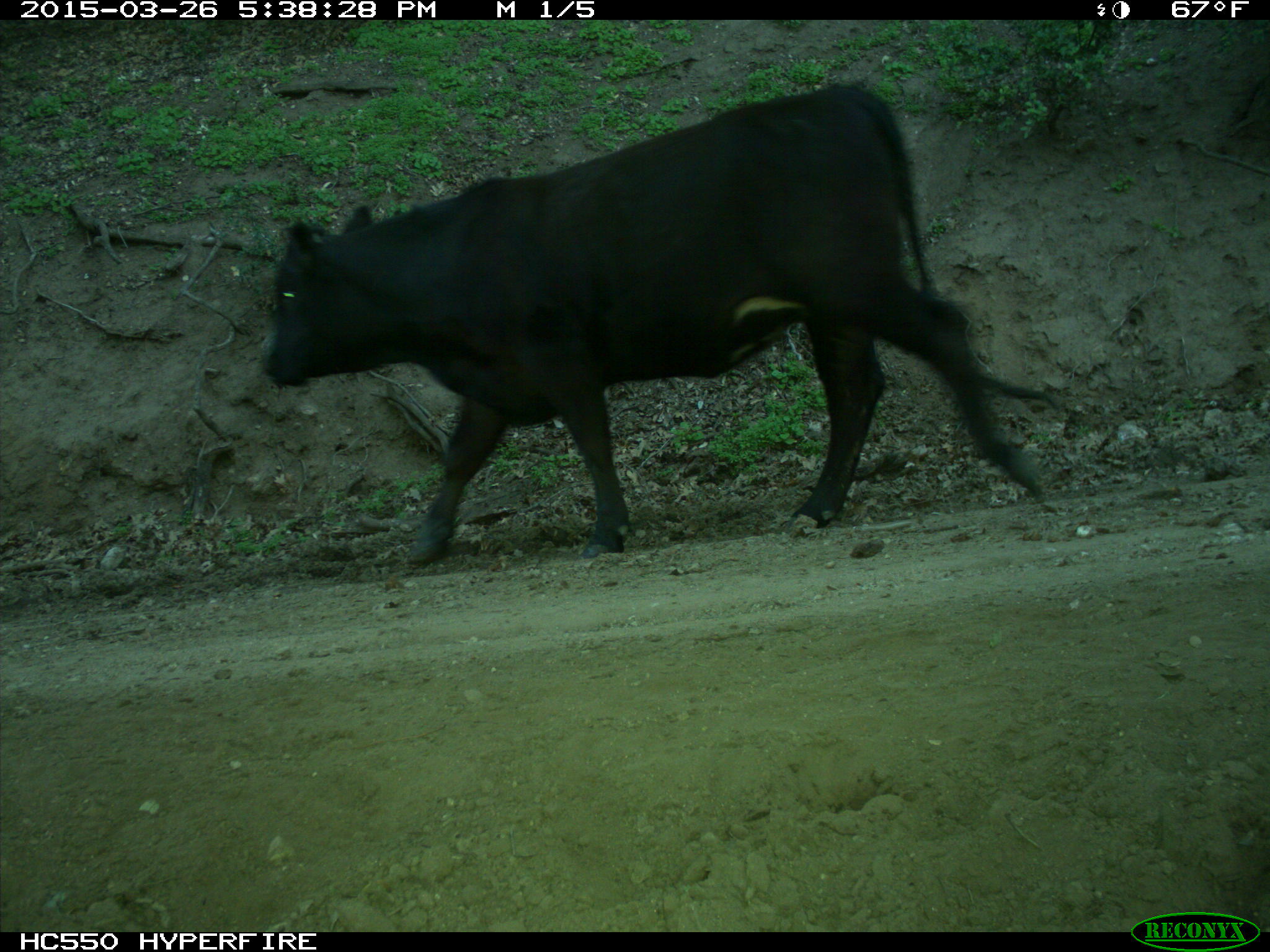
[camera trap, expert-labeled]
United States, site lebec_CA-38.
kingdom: Animalia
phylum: Chordata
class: Mammalia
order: Artiodactyla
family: Bovidae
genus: Bos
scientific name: Bos taurus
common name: domestic cow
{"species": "Bos taurus (domestic cow)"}